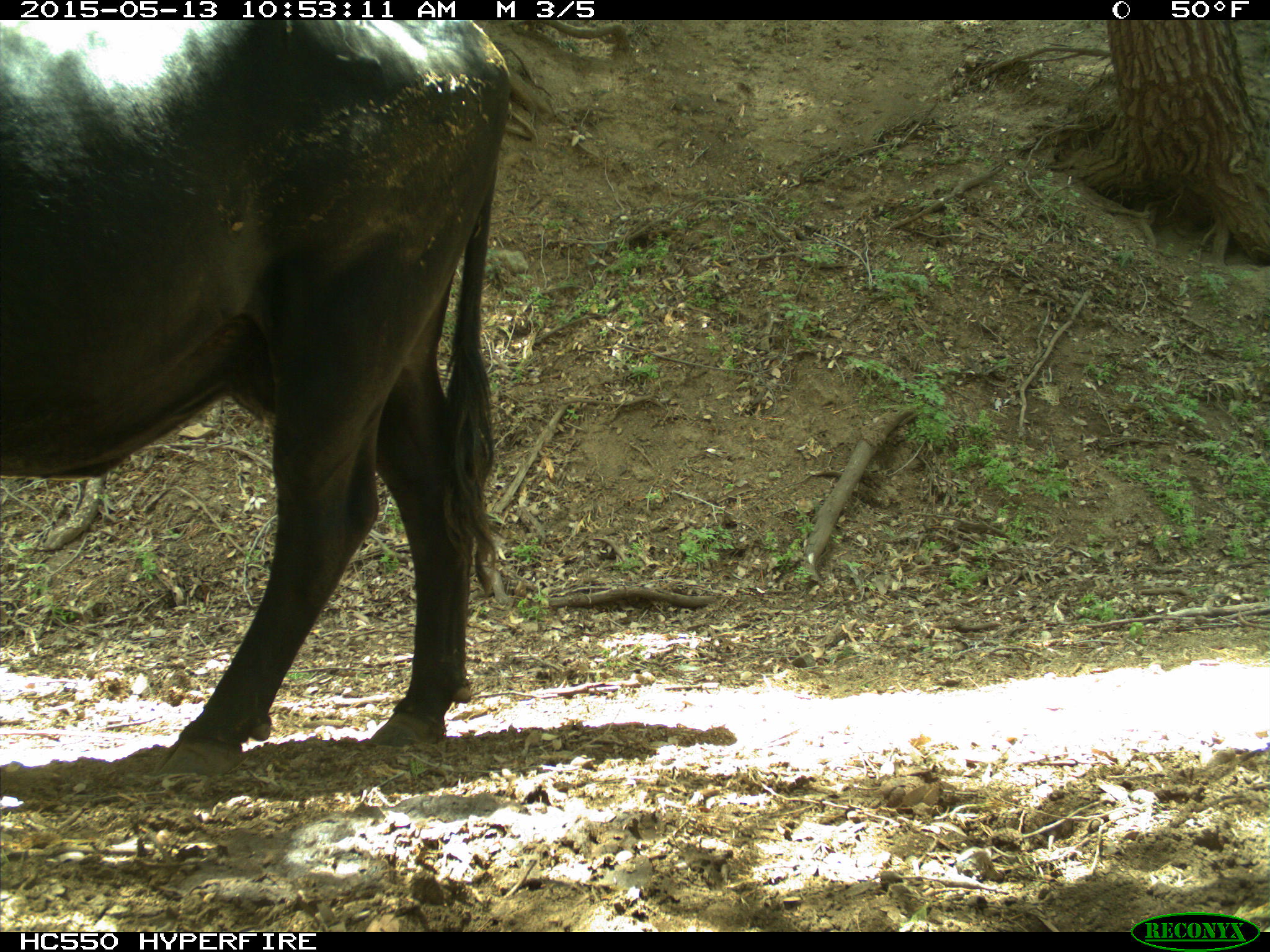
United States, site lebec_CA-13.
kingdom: Animalia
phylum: Chordata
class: Mammalia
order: Artiodactyla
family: Bovidae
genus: Bos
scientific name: Bos taurus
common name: domestic cow